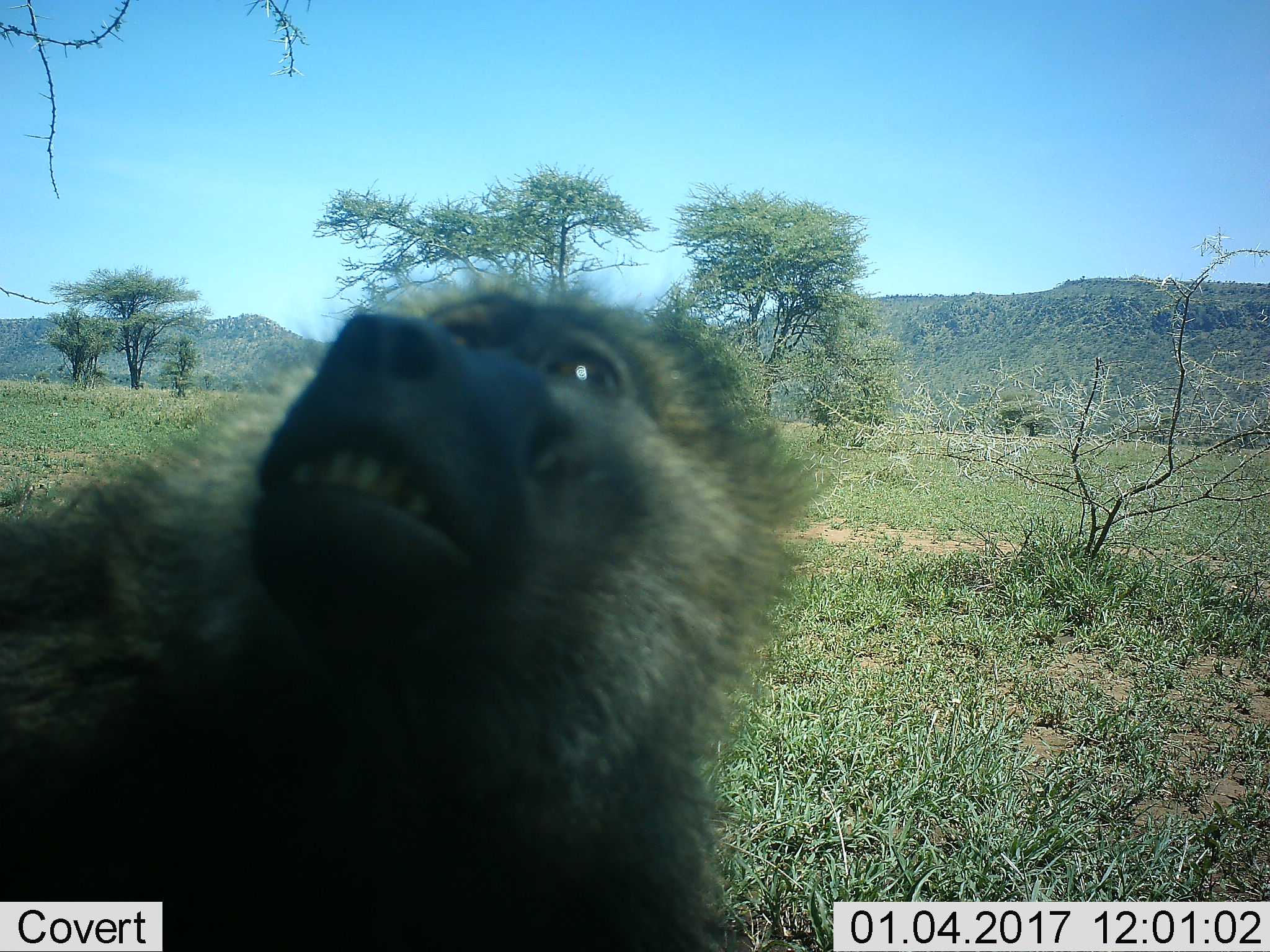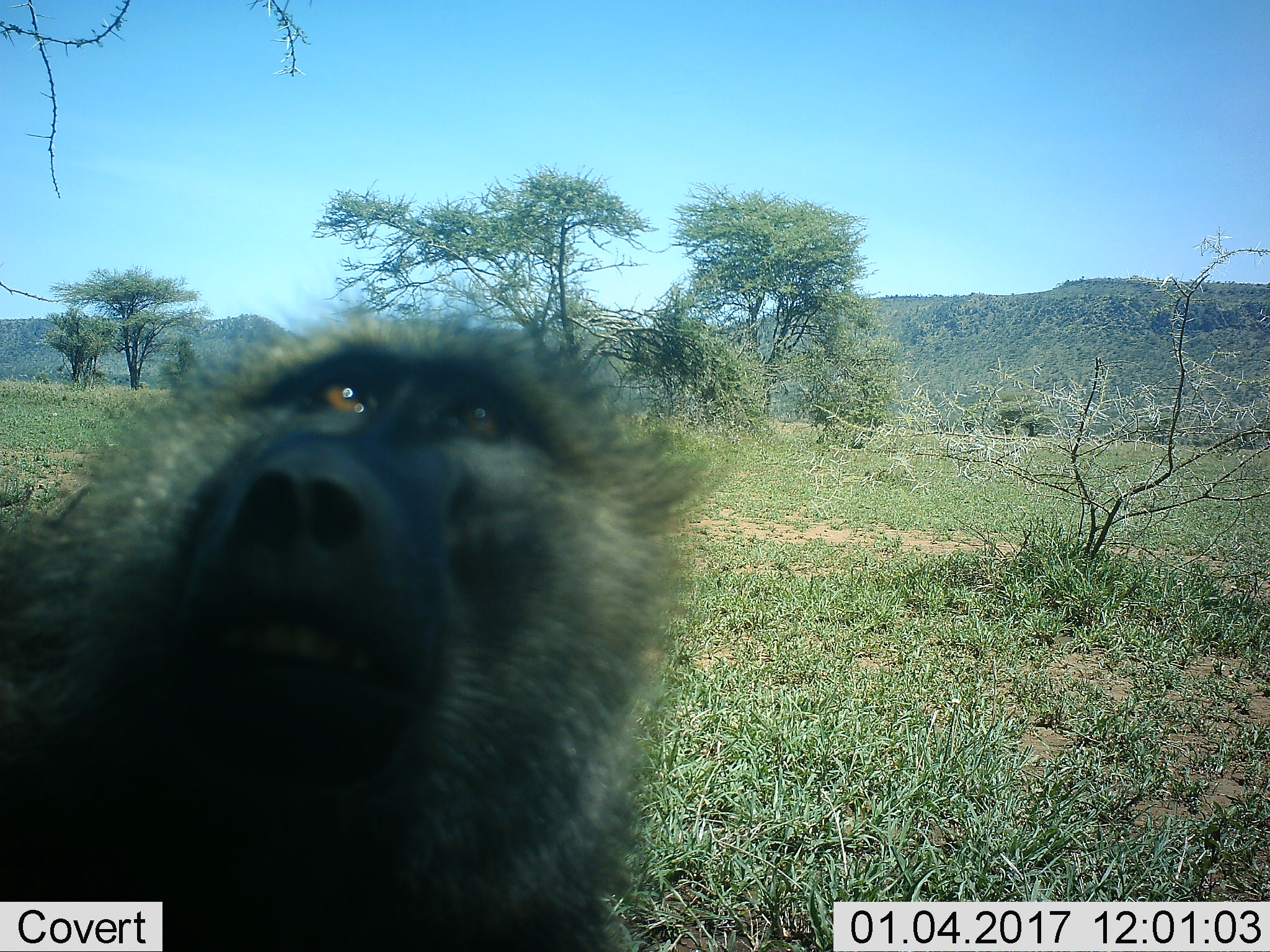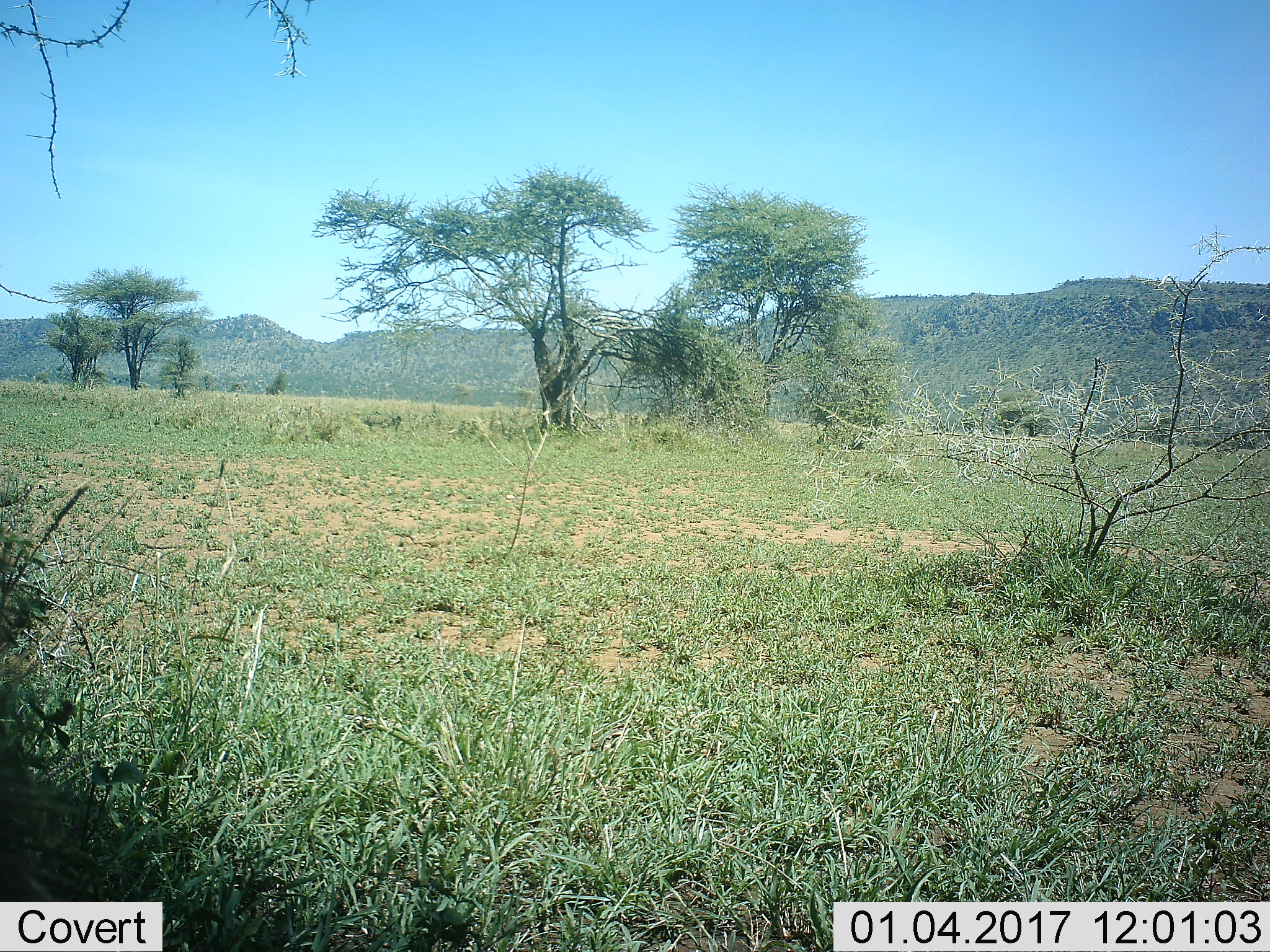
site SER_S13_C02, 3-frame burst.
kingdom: Animalia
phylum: Chordata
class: Mammalia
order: Primates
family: Cercopithecidae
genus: Papio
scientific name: Papio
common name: baboon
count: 1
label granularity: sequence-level